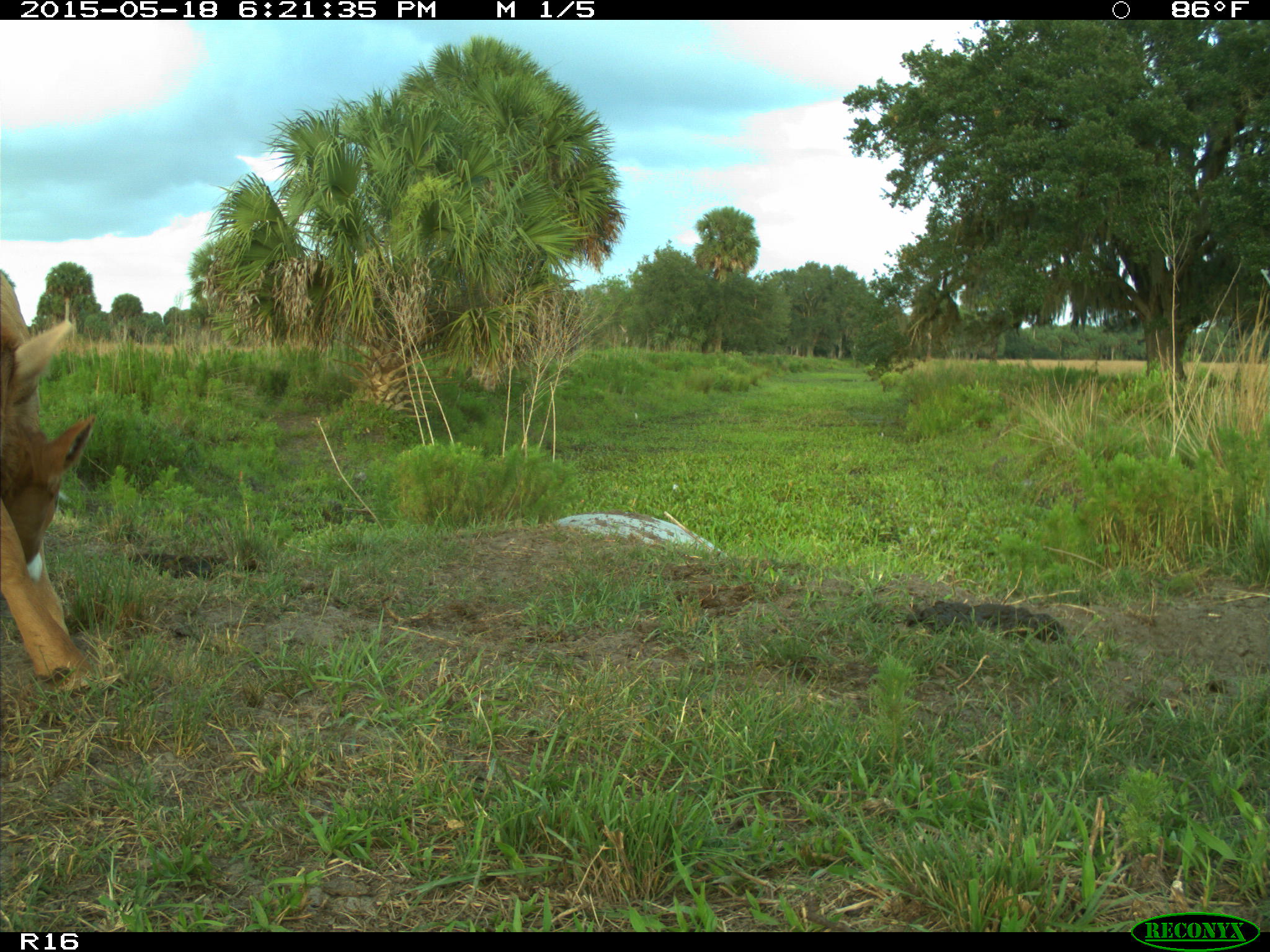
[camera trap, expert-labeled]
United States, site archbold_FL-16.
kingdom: Animalia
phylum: Chordata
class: Mammalia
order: Artiodactyla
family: Bovidae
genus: Bos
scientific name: Bos taurus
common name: domestic cow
Bos taurus (domestic cow).